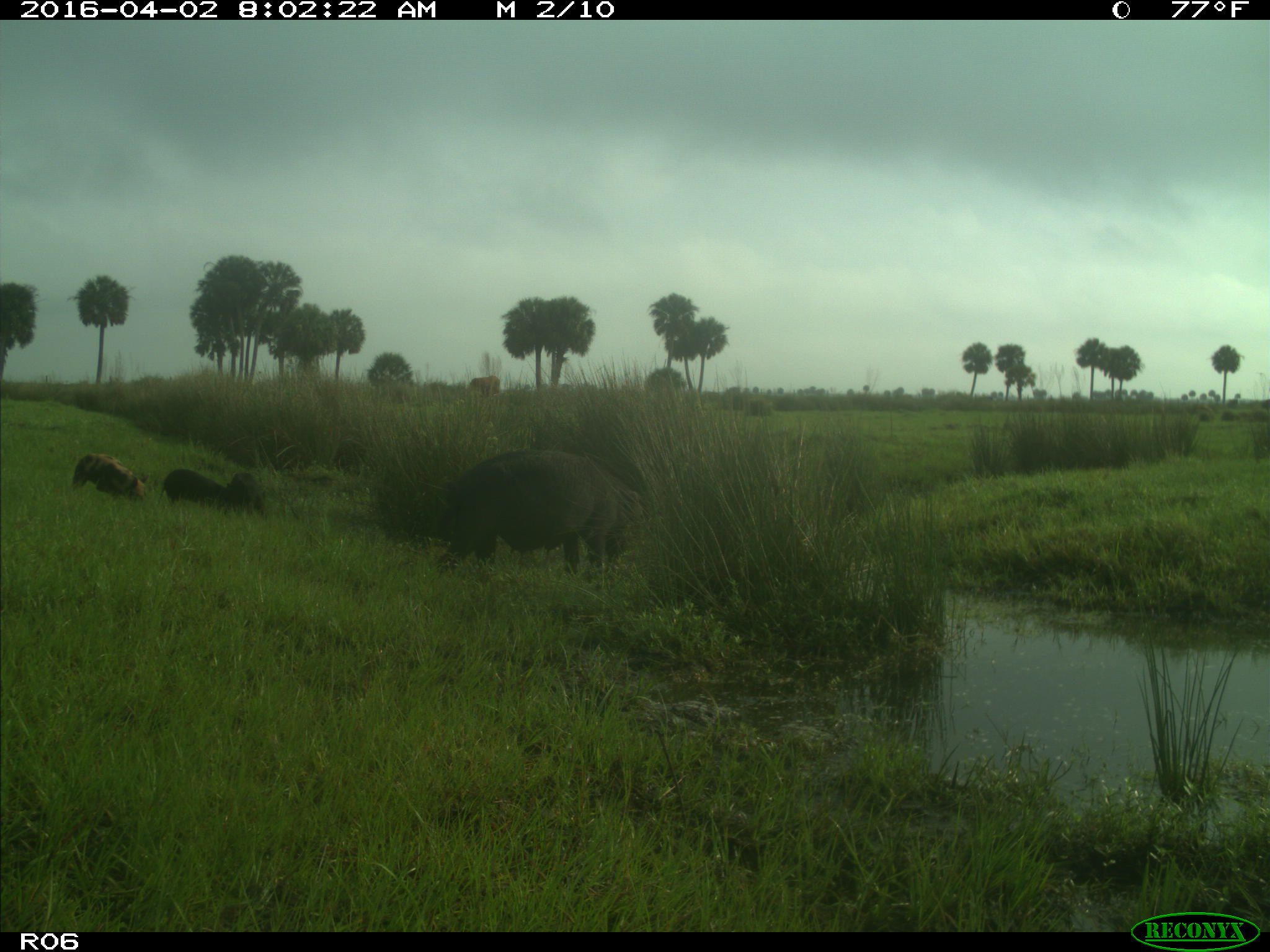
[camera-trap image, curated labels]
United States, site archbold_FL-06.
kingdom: Animalia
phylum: Chordata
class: Mammalia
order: Artiodactyla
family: Suidae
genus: Sus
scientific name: Sus scrofa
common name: wild boar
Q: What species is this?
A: Sus scrofa (wild boar).